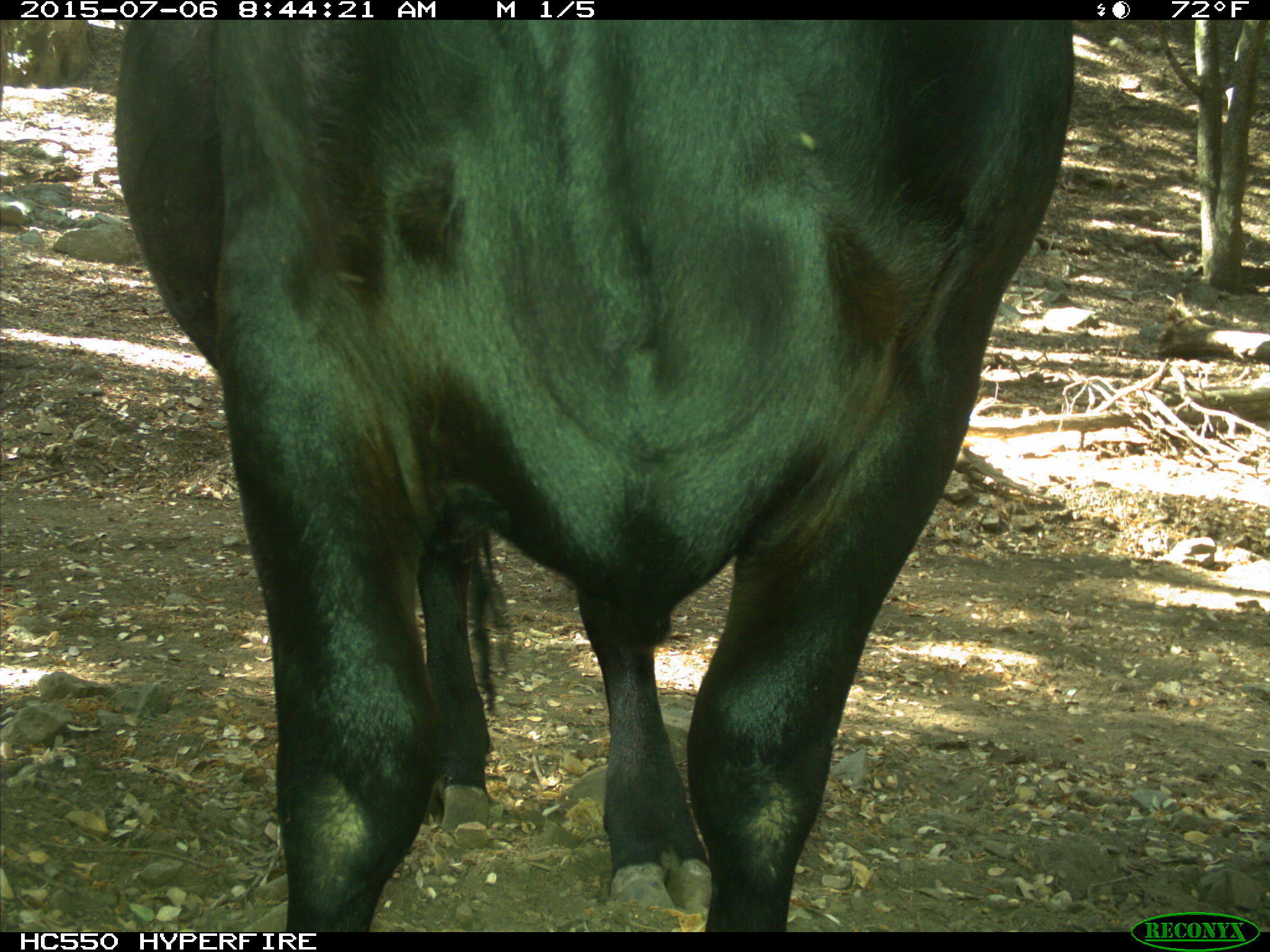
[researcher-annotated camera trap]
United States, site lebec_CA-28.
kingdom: Animalia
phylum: Chordata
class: Mammalia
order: Artiodactyla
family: Bovidae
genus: Bos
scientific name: Bos taurus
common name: domestic cow